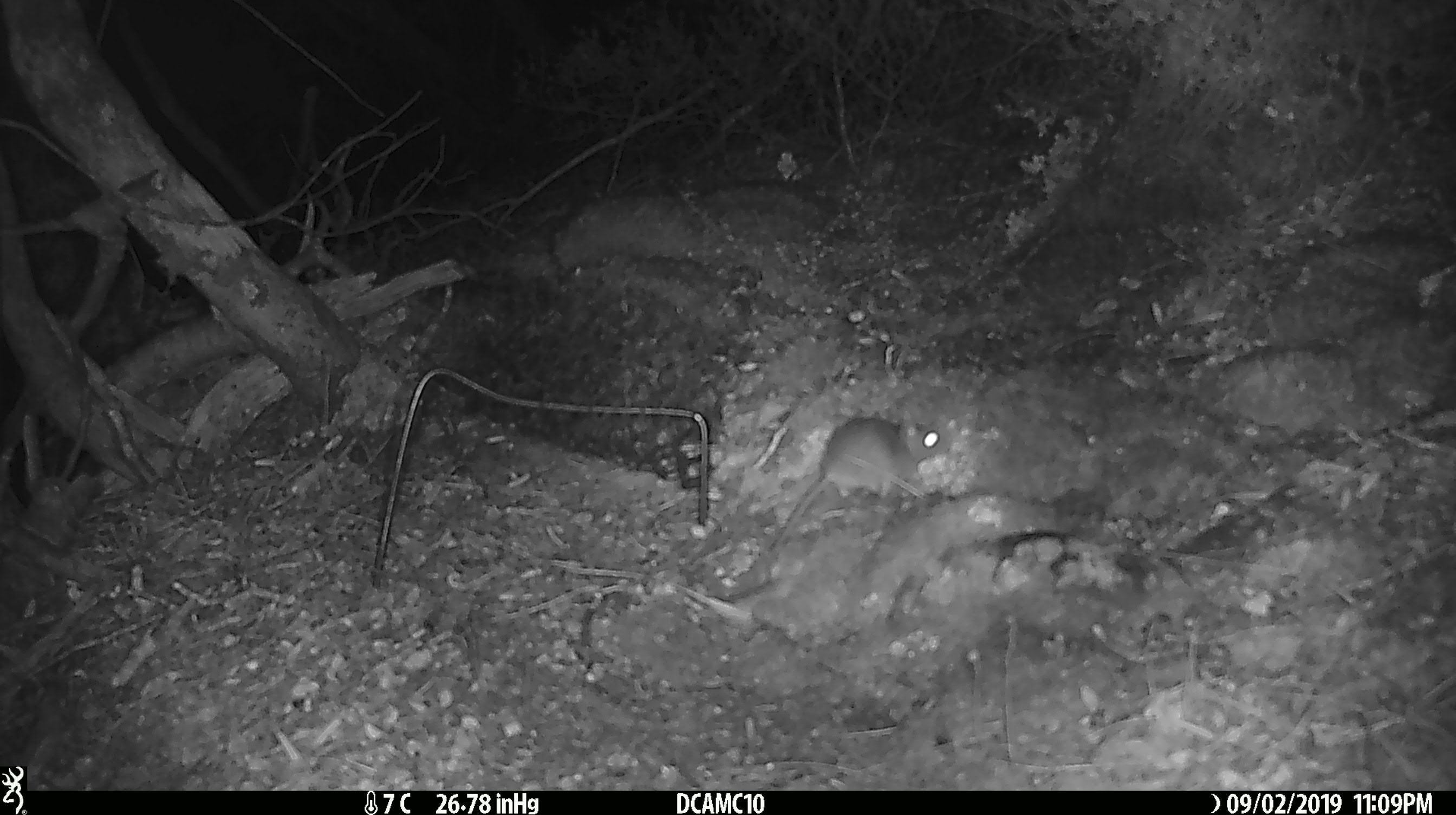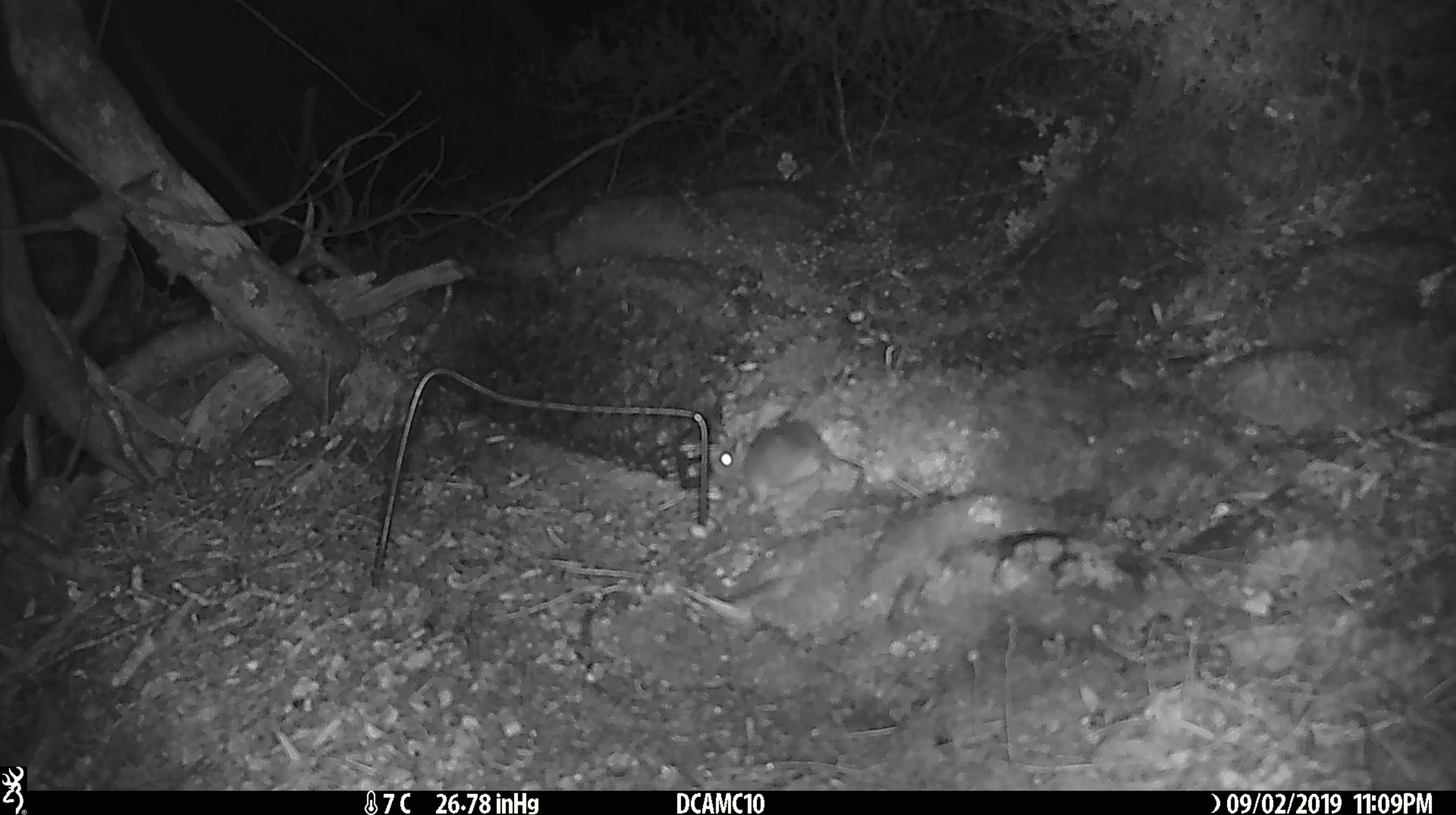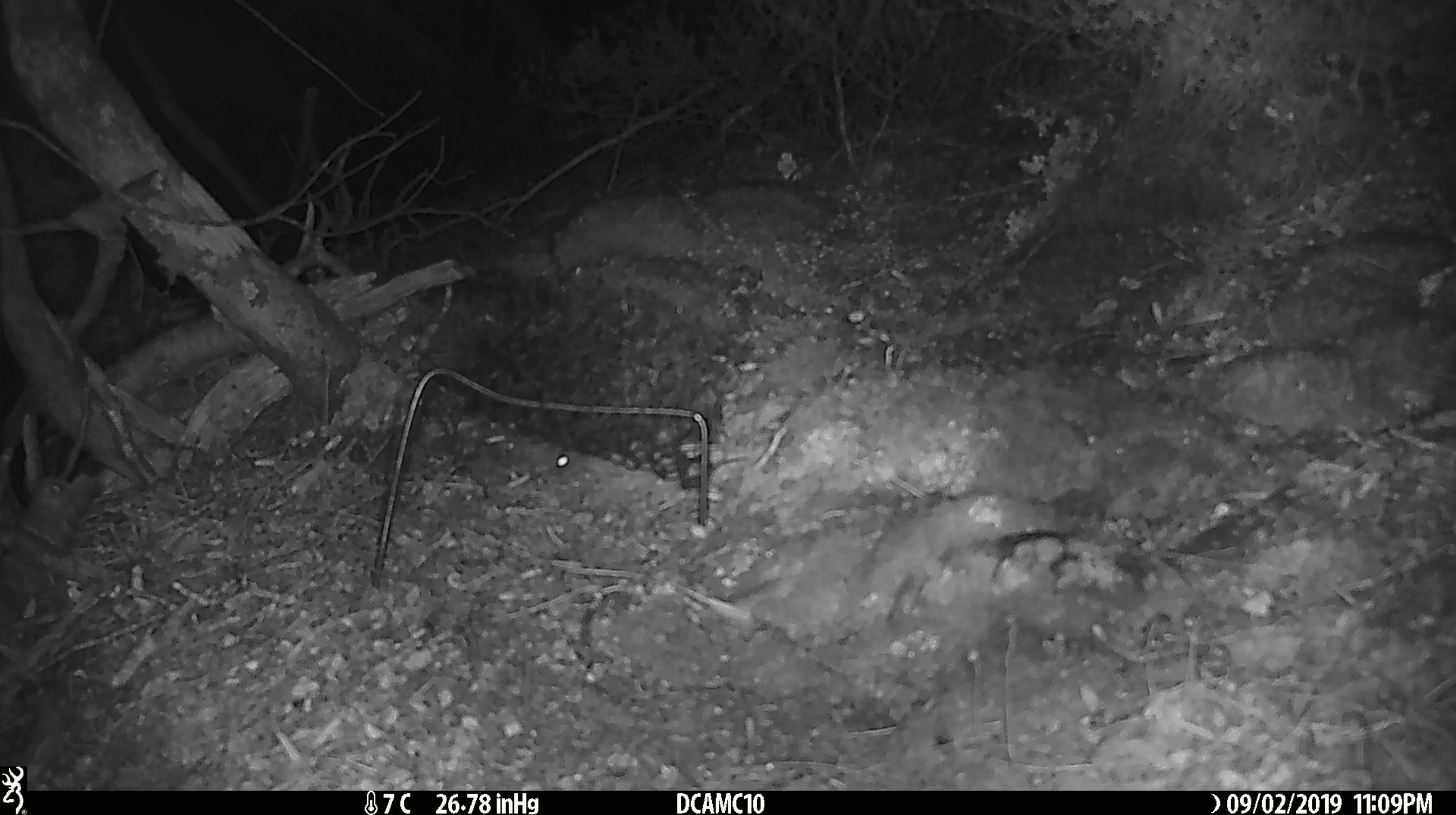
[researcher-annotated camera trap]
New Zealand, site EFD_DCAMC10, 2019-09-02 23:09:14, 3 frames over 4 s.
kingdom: Animalia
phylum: Chordata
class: Mammalia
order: Rodentia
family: Muridae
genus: Mus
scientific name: Mus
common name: mouse